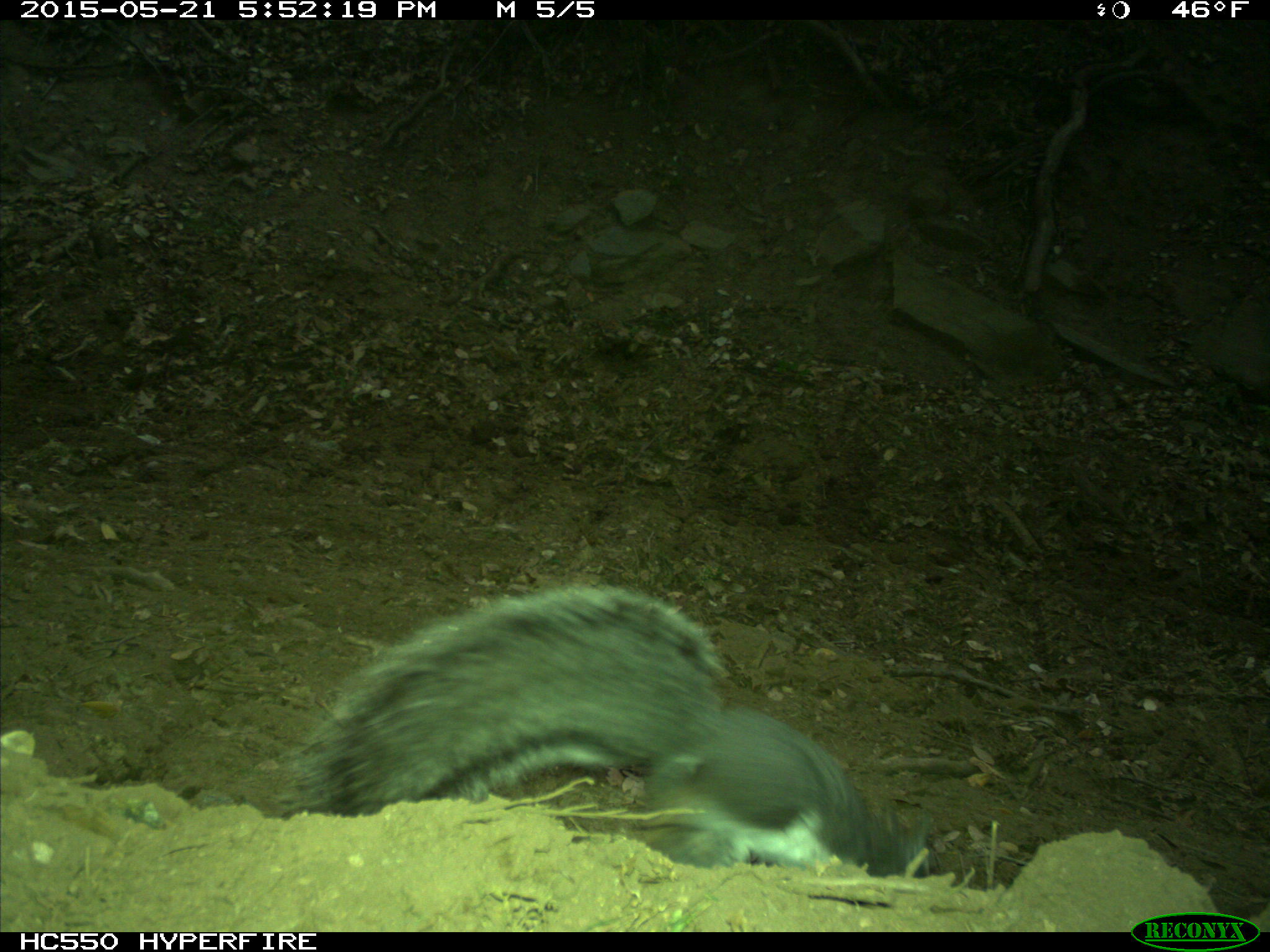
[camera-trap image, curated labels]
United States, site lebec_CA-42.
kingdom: Animalia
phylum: Chordata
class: Mammalia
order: Rodentia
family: Sciuridae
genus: Sciurus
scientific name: Sciurus carolinensis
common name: eastern gray squirrel